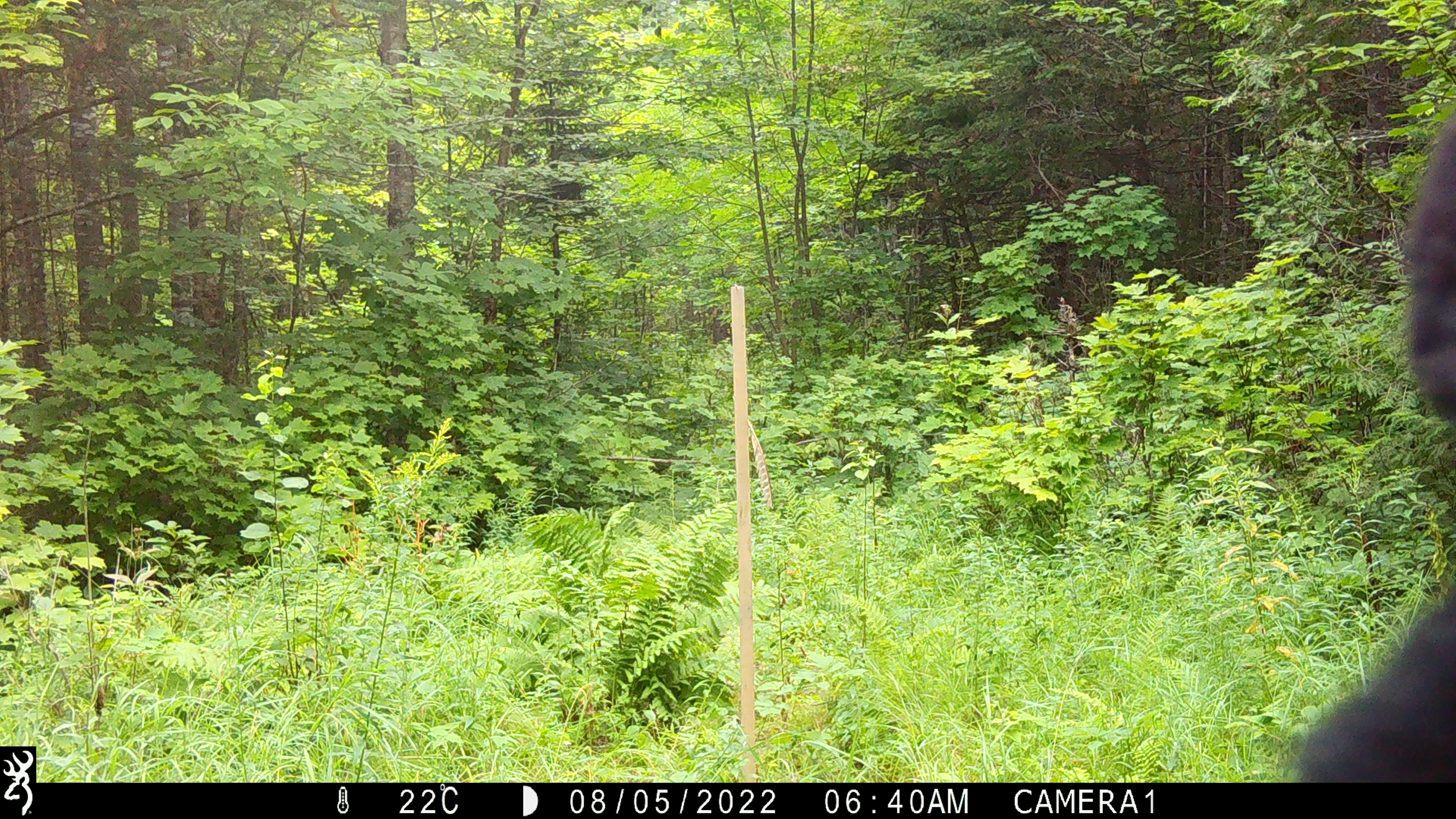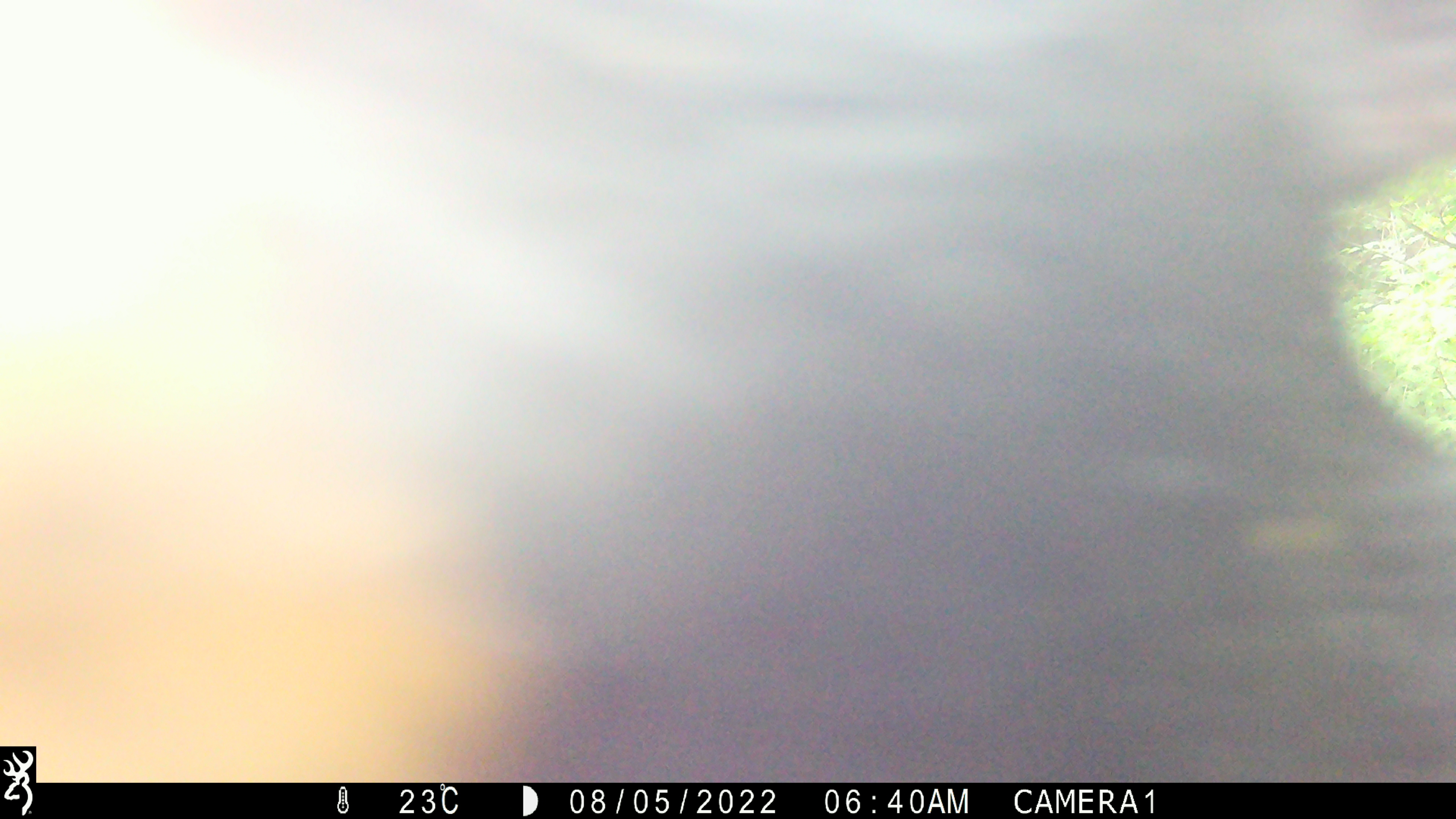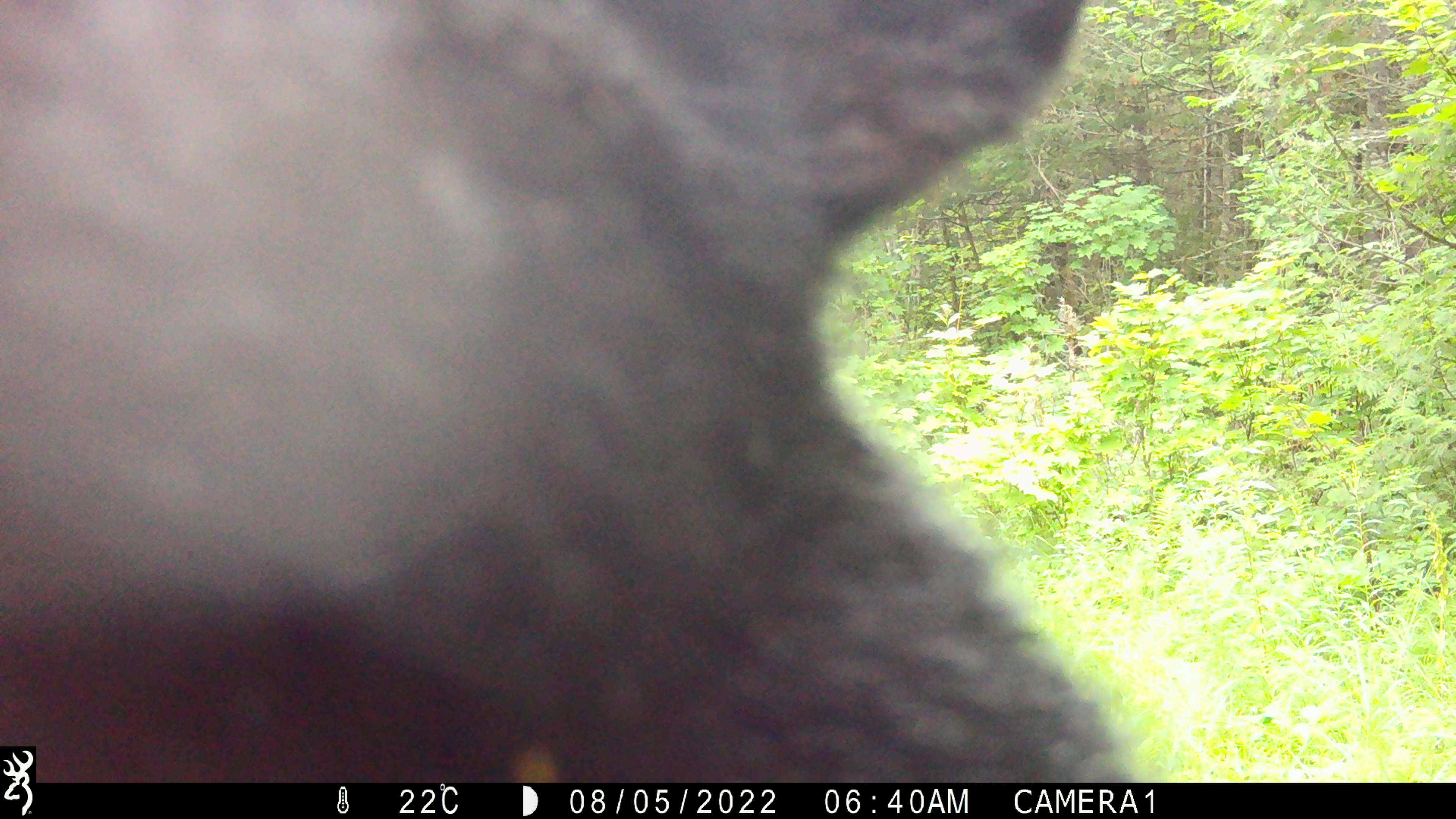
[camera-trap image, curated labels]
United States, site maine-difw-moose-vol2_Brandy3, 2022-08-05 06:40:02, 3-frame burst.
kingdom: Animalia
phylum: Chordata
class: Mammalia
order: Carnivora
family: Ursidae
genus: Ursus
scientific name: Ursus americanus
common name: black bear